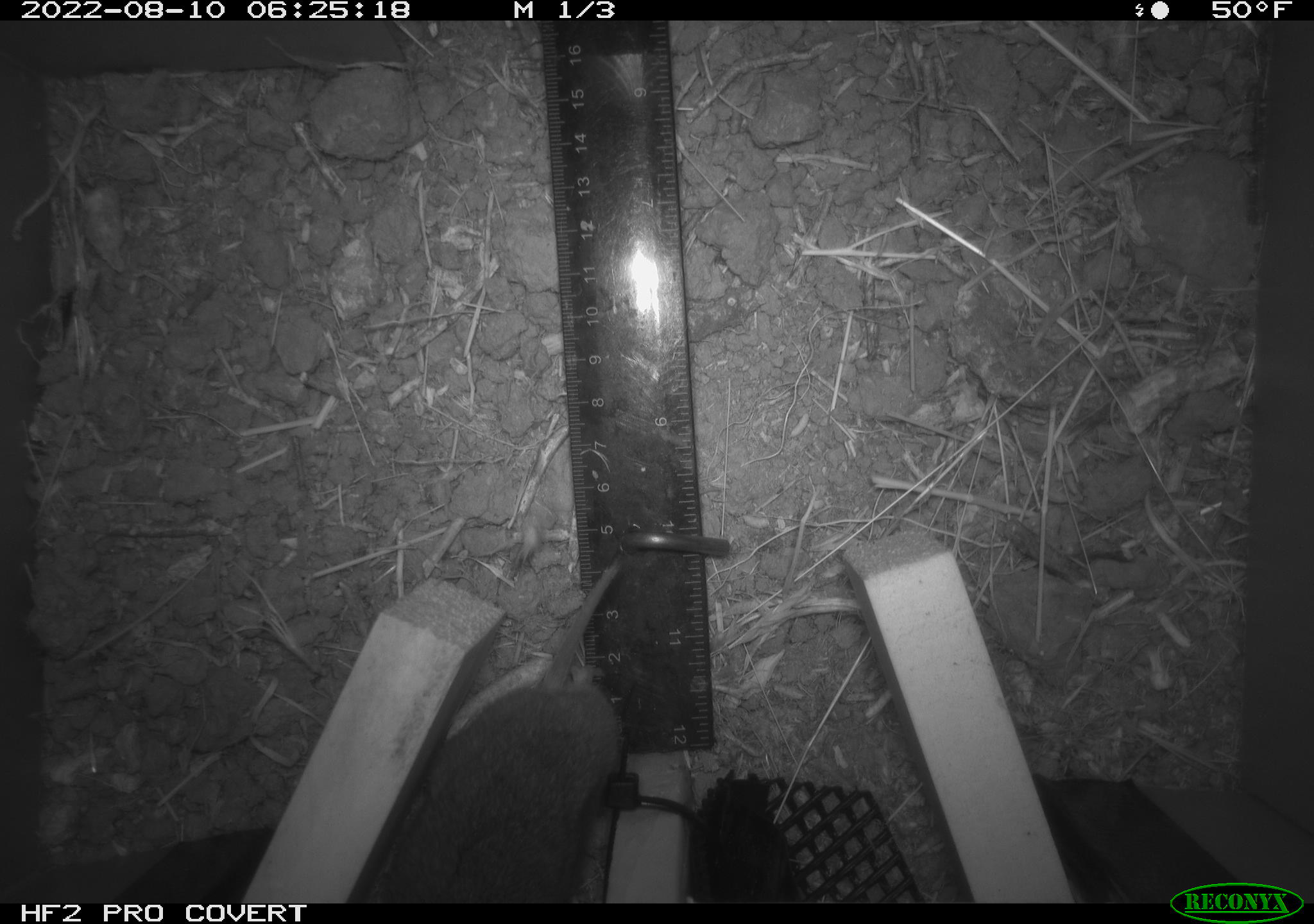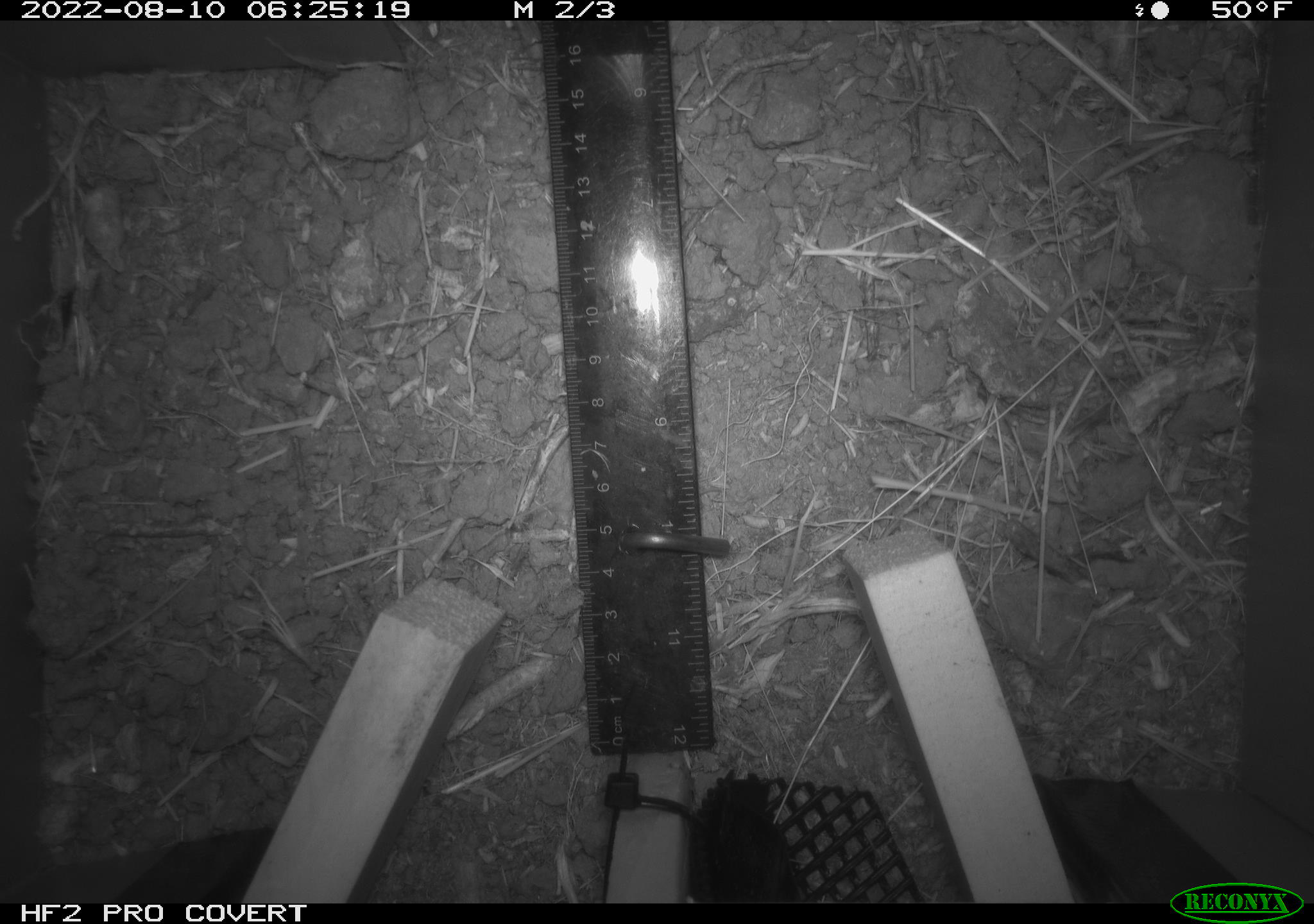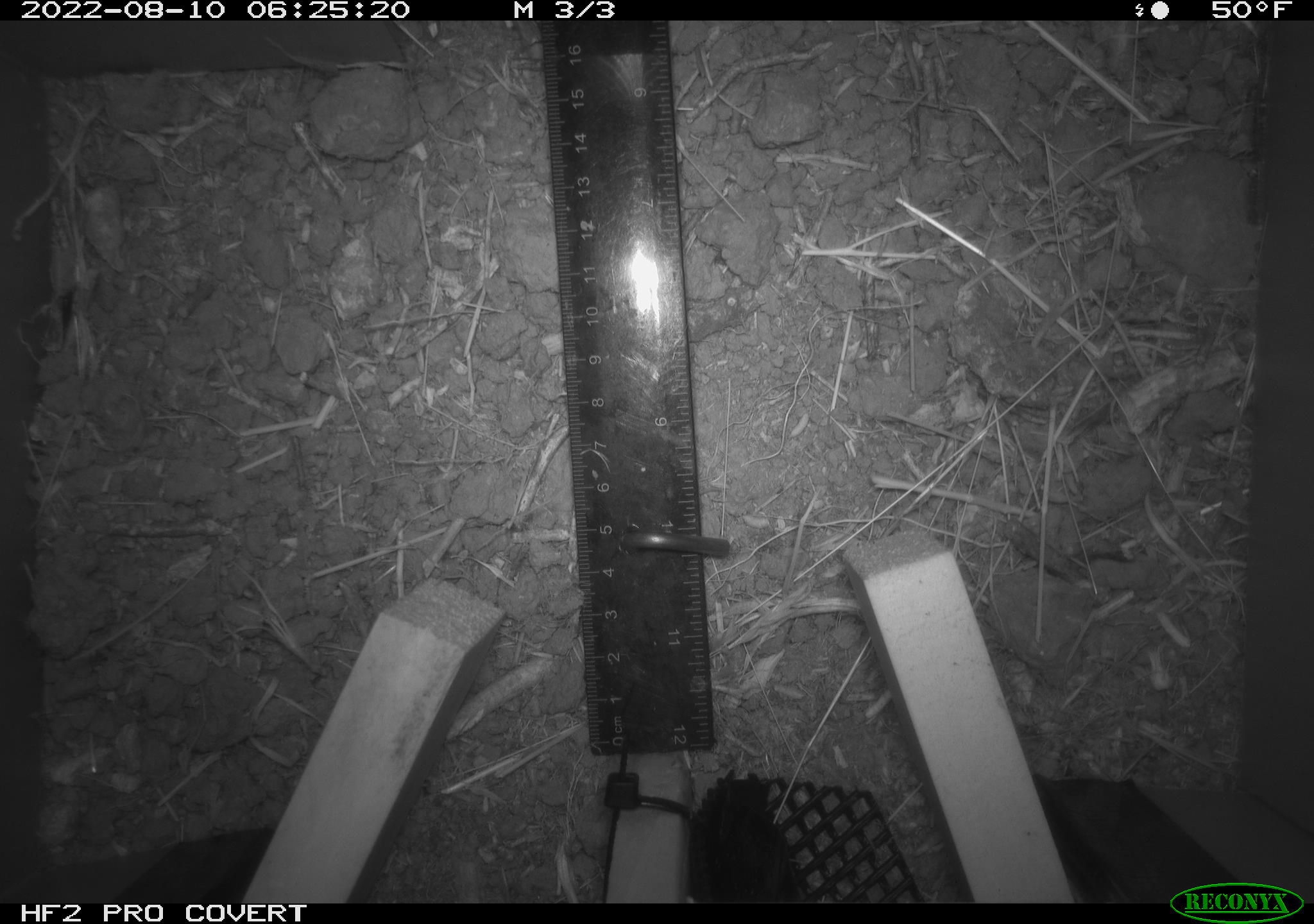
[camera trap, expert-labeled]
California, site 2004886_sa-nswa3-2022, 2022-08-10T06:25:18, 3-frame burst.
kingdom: Animalia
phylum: Chordata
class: Mammalia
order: Rodentia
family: Cricetidae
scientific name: Cricetidae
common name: hamsters, voles, lemmings, and allies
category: cricetidae family